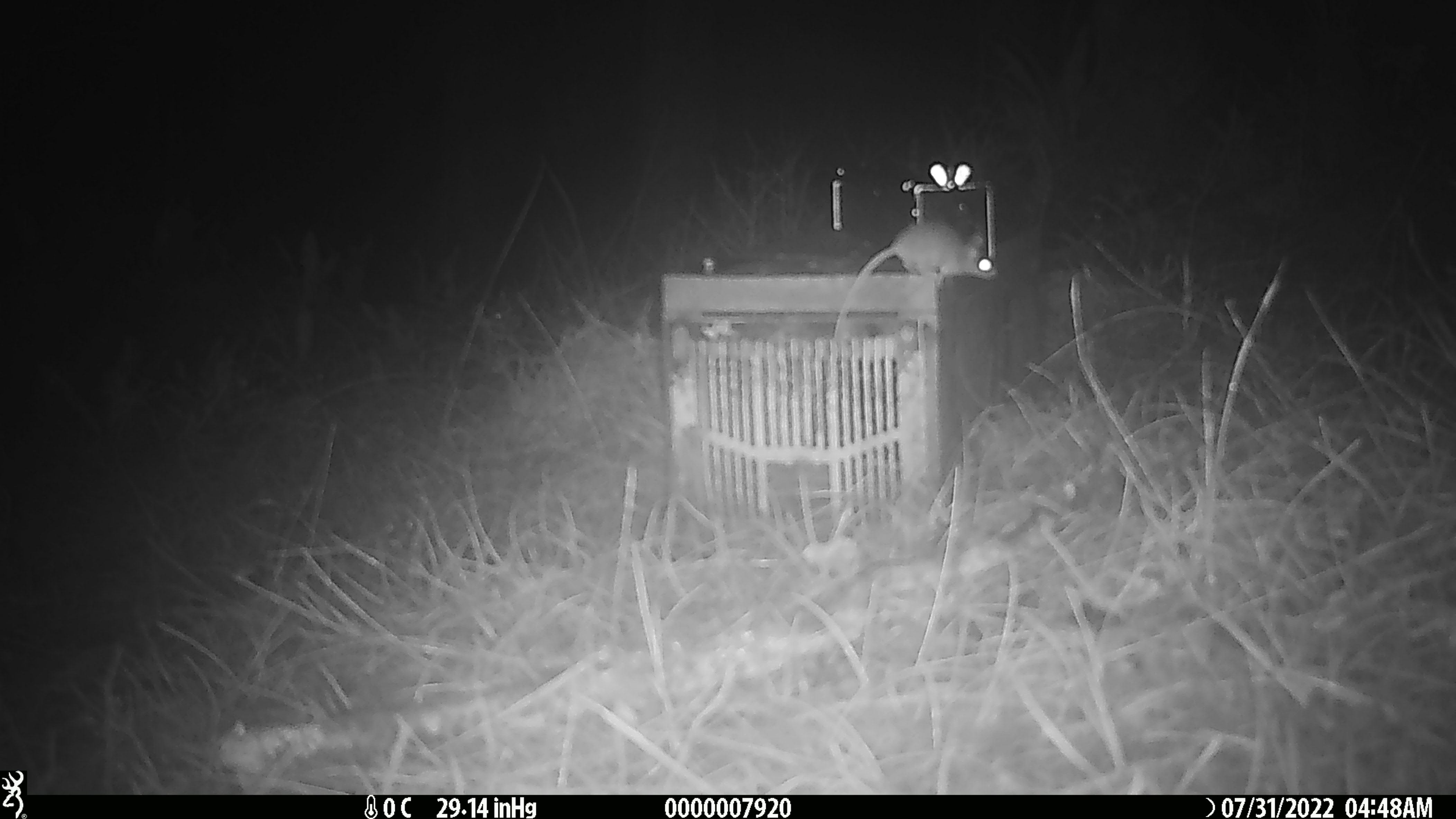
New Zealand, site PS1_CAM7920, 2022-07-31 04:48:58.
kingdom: Animalia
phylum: Chordata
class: Mammalia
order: Rodentia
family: Muridae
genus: Mus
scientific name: Mus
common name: mouse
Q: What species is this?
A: Mouse (Mus).